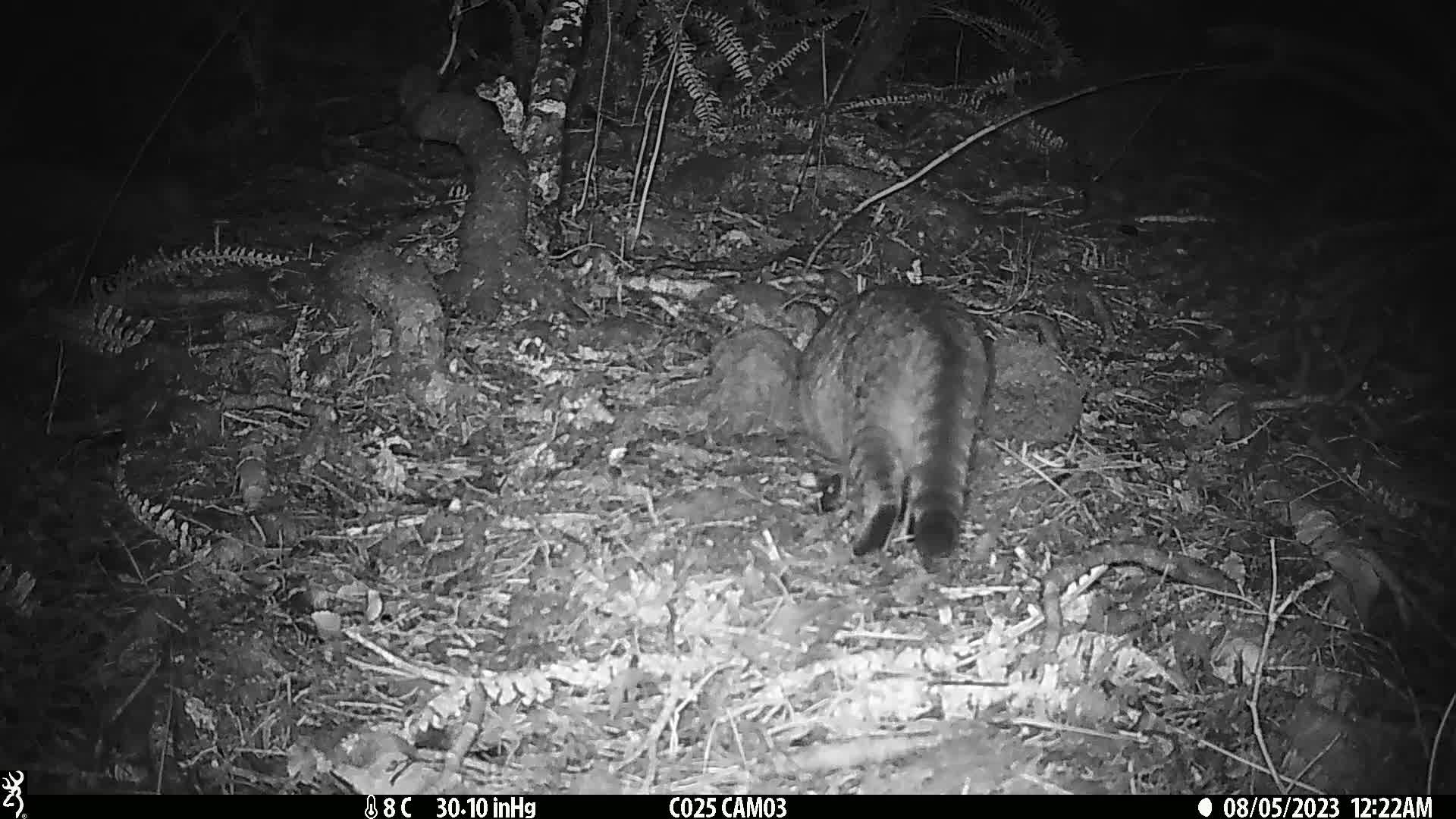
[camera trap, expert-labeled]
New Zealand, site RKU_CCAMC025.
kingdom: Animalia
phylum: Chordata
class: Mammalia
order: Carnivora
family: Felidae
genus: Felis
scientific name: Felis catus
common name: domestic cat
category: cat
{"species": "cat (domestic cat) (Felis catus)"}